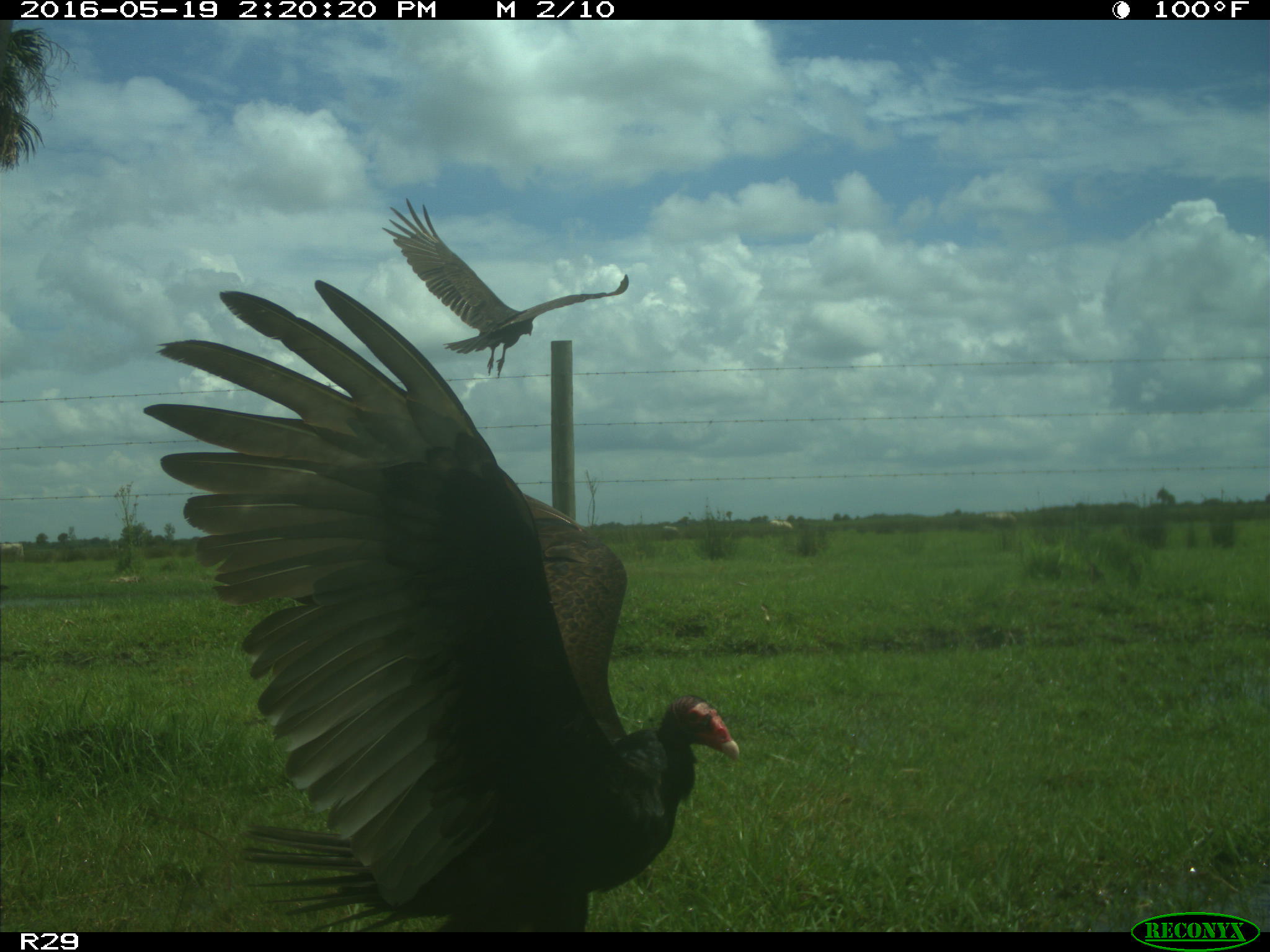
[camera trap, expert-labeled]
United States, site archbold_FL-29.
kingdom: Animalia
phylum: Chordata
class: Aves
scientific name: Aves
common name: birds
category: unidentified bird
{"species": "unidentified bird (birds) (Aves)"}